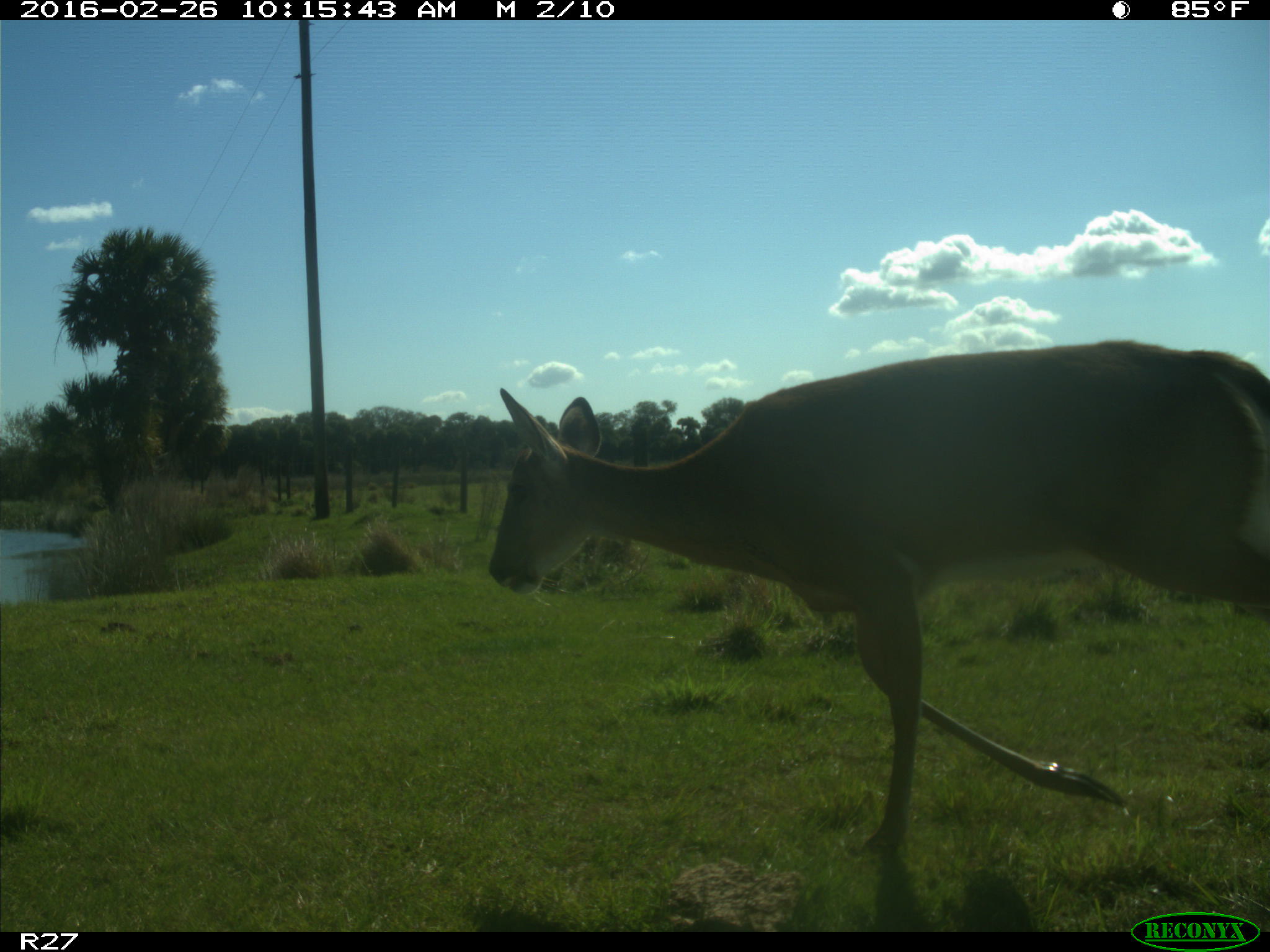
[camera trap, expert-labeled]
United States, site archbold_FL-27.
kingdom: Animalia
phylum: Chordata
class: Mammalia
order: Artiodactyla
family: Cervidae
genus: Odocoileus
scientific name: Odocoileus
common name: deer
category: unidentified deer